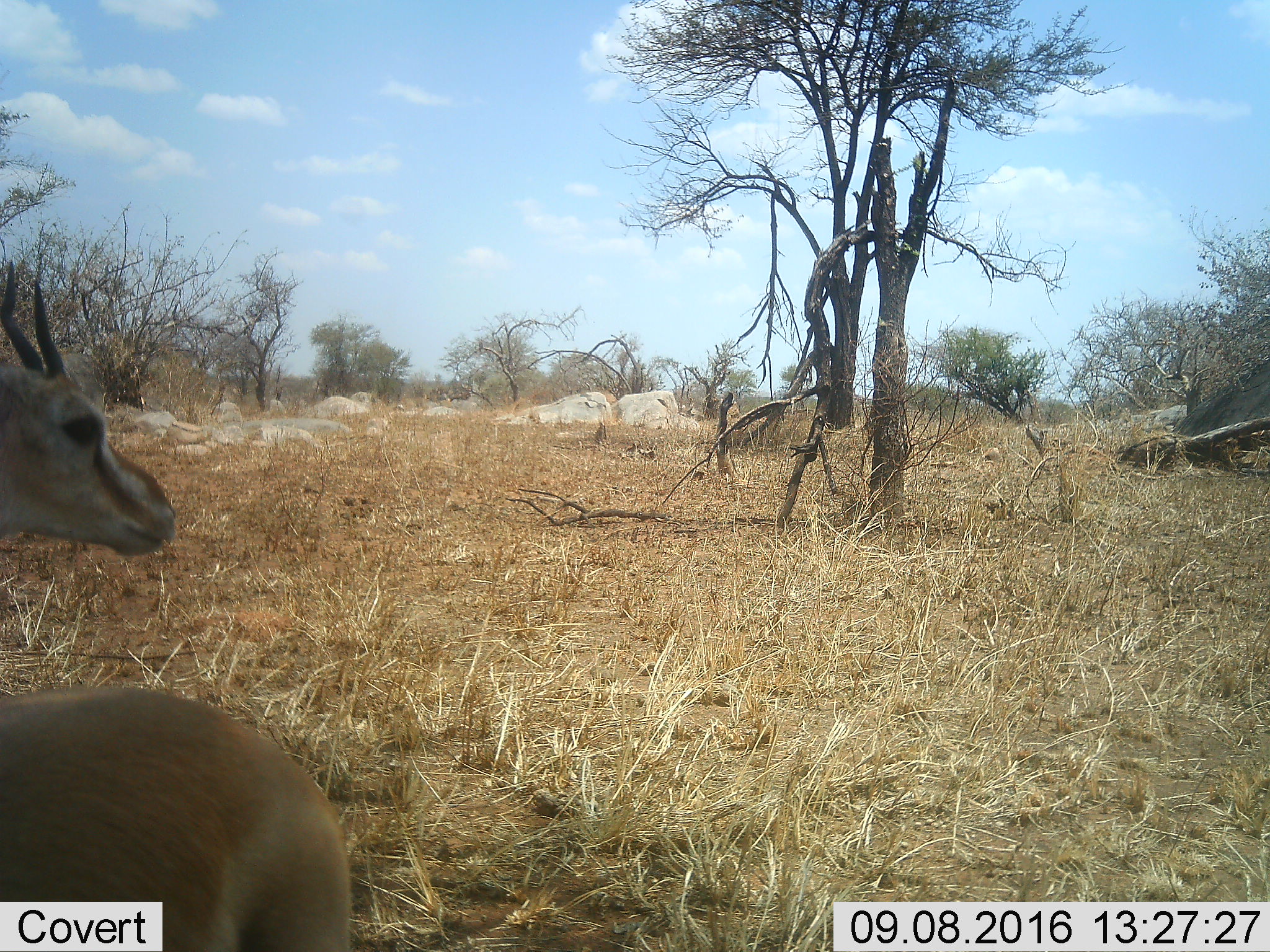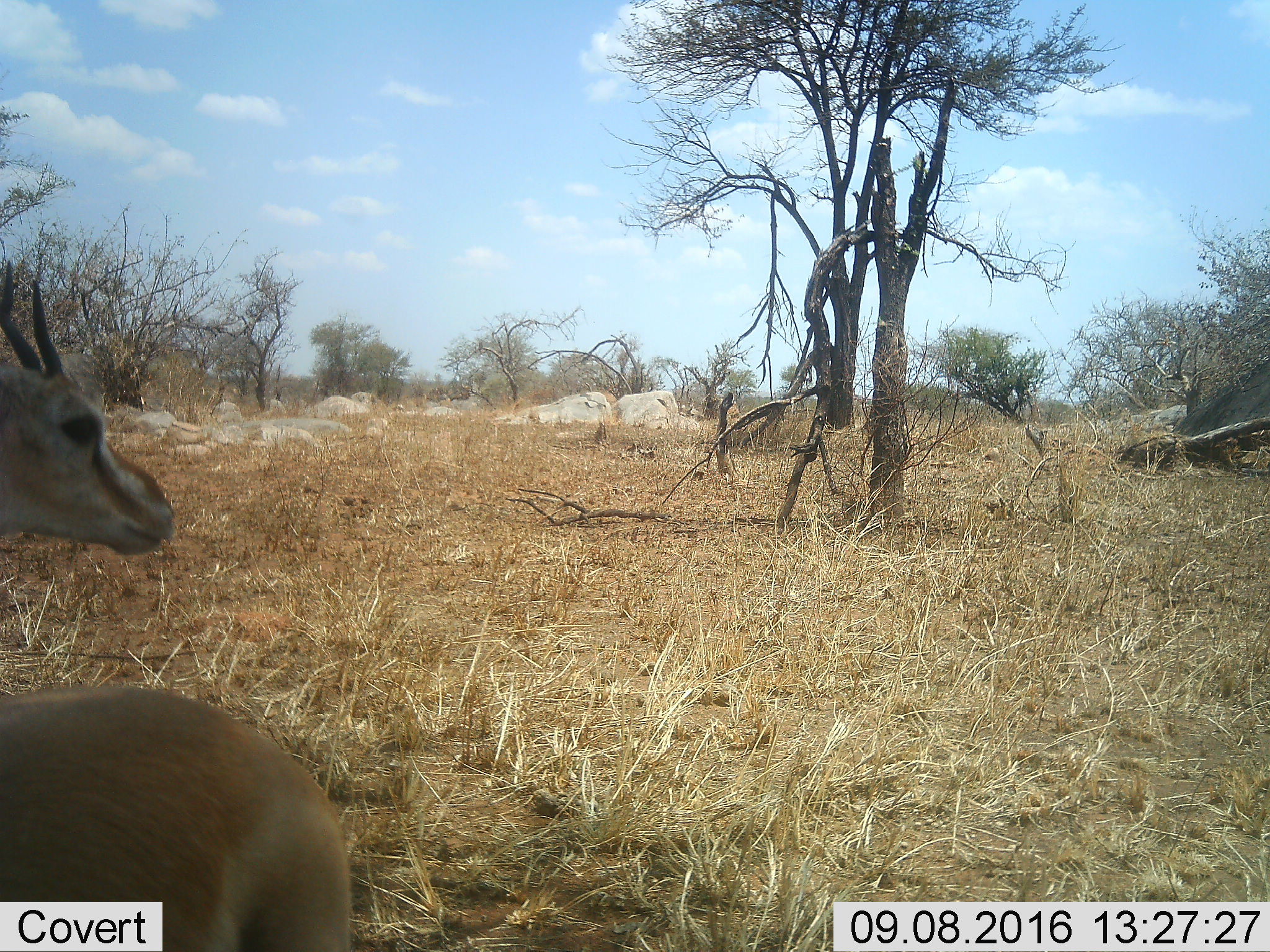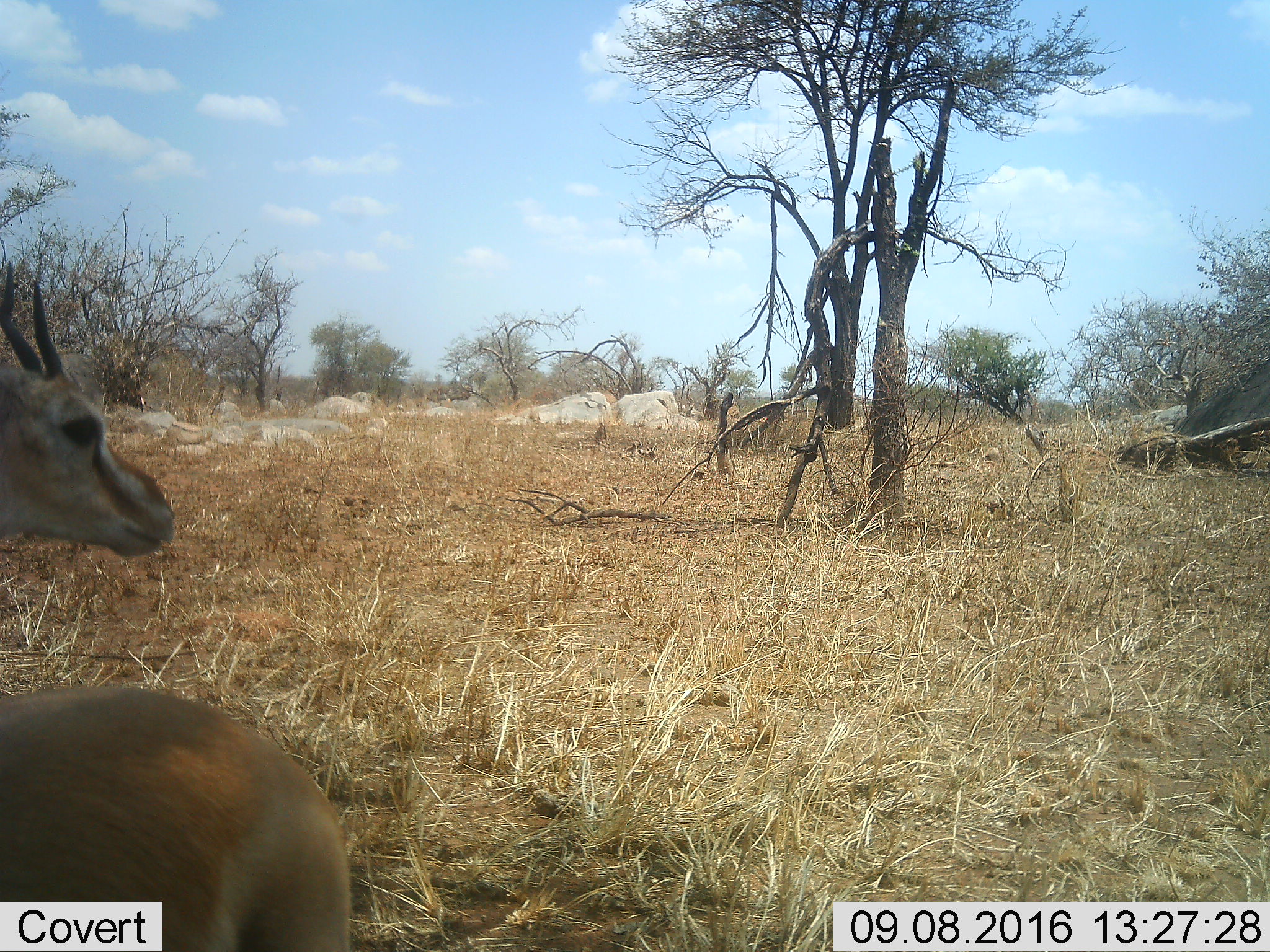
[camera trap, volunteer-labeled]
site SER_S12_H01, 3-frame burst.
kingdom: Animalia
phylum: Chordata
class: Mammalia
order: Artiodactyla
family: Bovidae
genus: Eudorcas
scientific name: Eudorcas thomsonii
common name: thomson's gazelle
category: gazellethomsons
Gazellethomsons (thomson's gazelle) (Eudorcas thomsonii), count 2. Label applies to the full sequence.